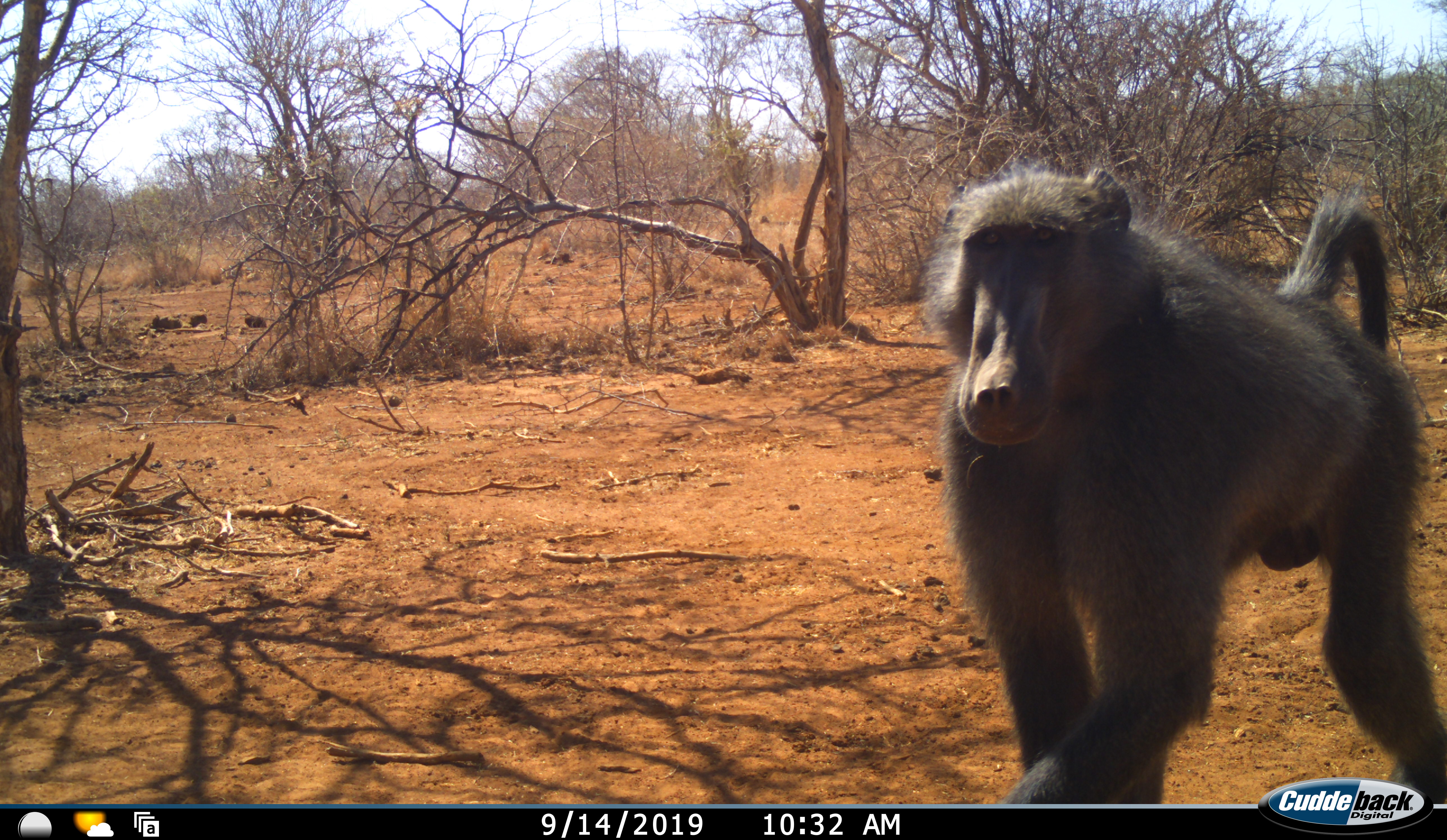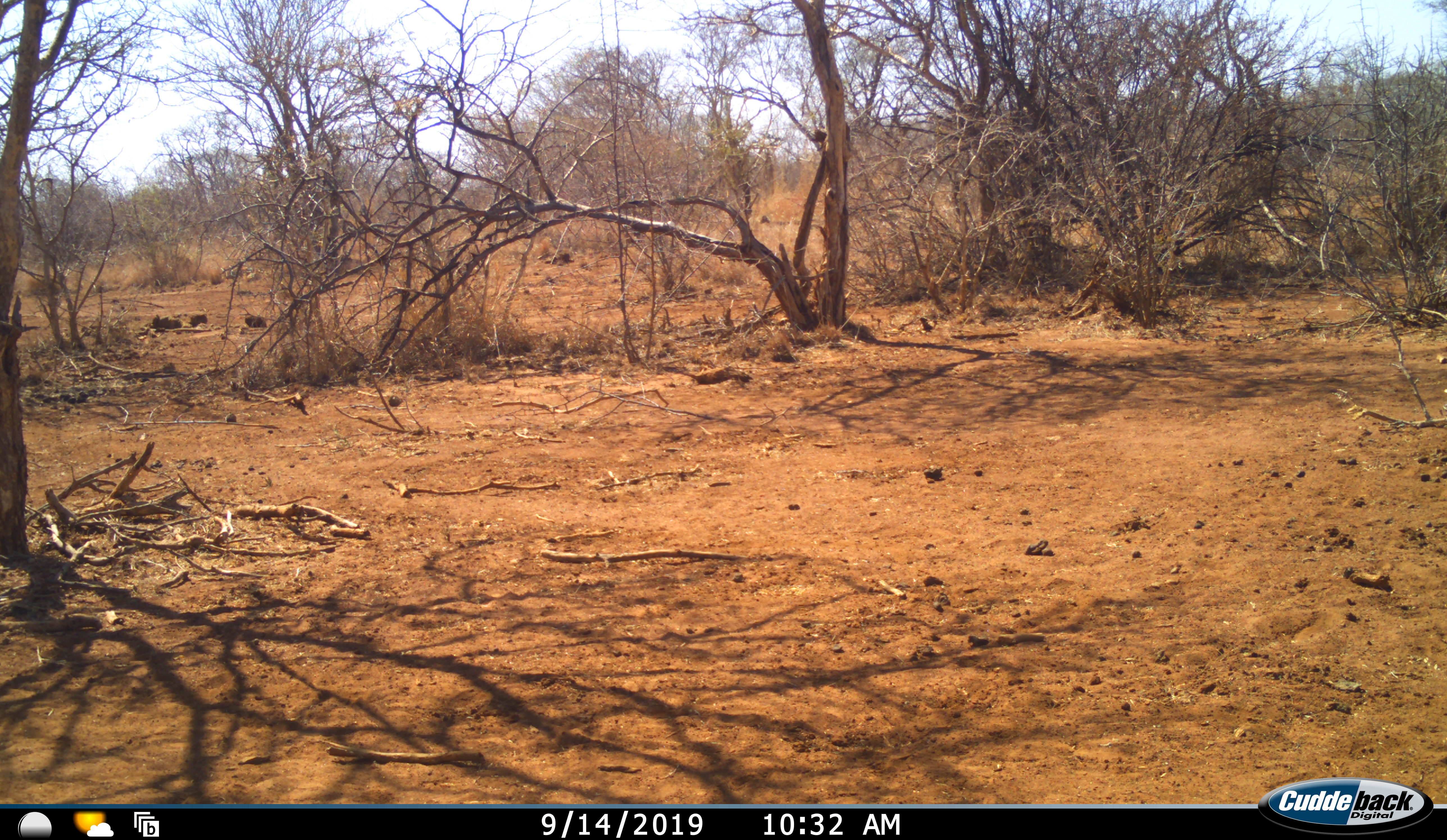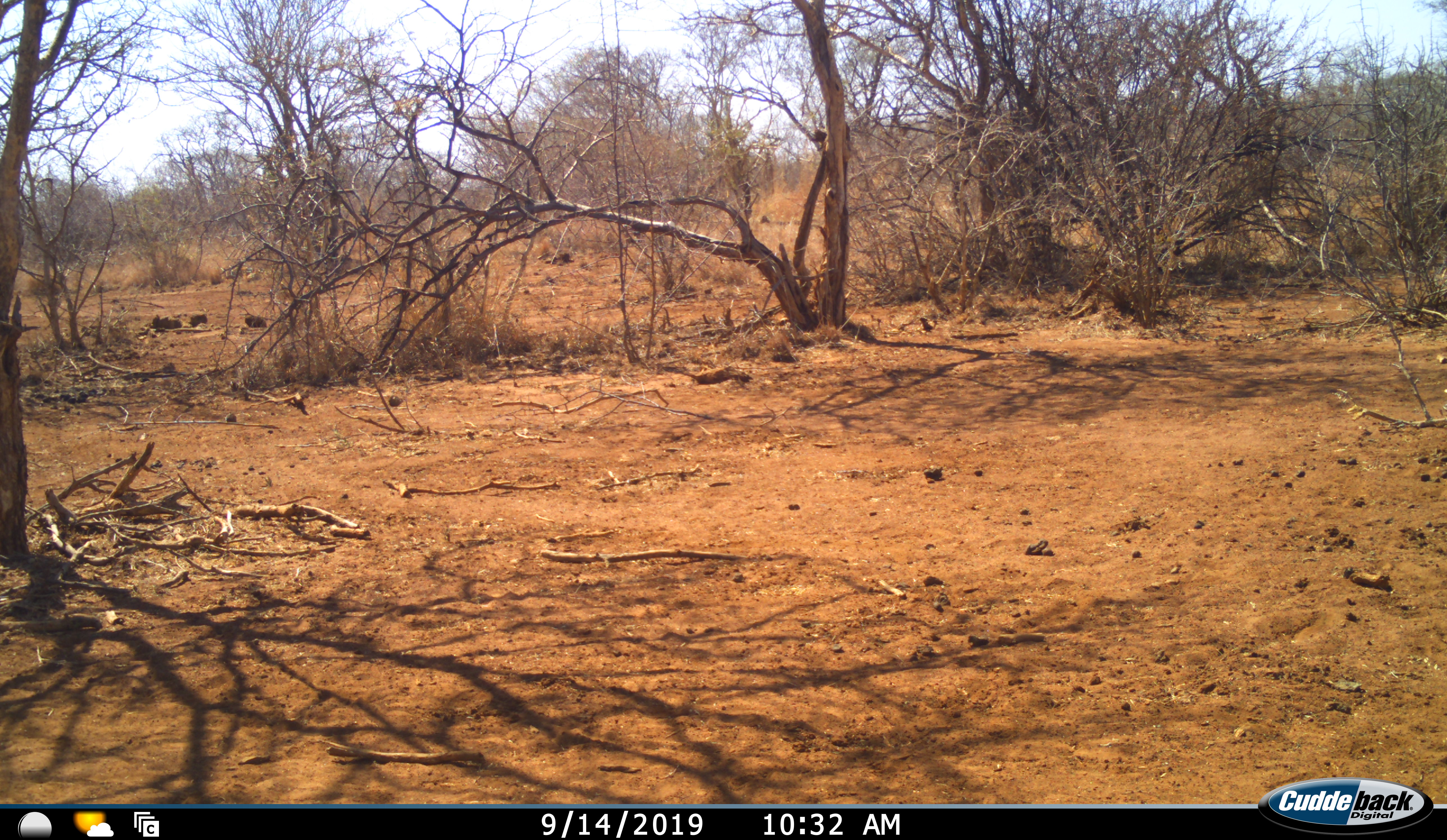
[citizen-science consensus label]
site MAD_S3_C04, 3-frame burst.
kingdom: Animalia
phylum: Chordata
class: Mammalia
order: Primates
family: Cercopithecidae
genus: Papio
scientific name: Papio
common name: baboon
Baboon (Papio), count 1. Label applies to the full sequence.